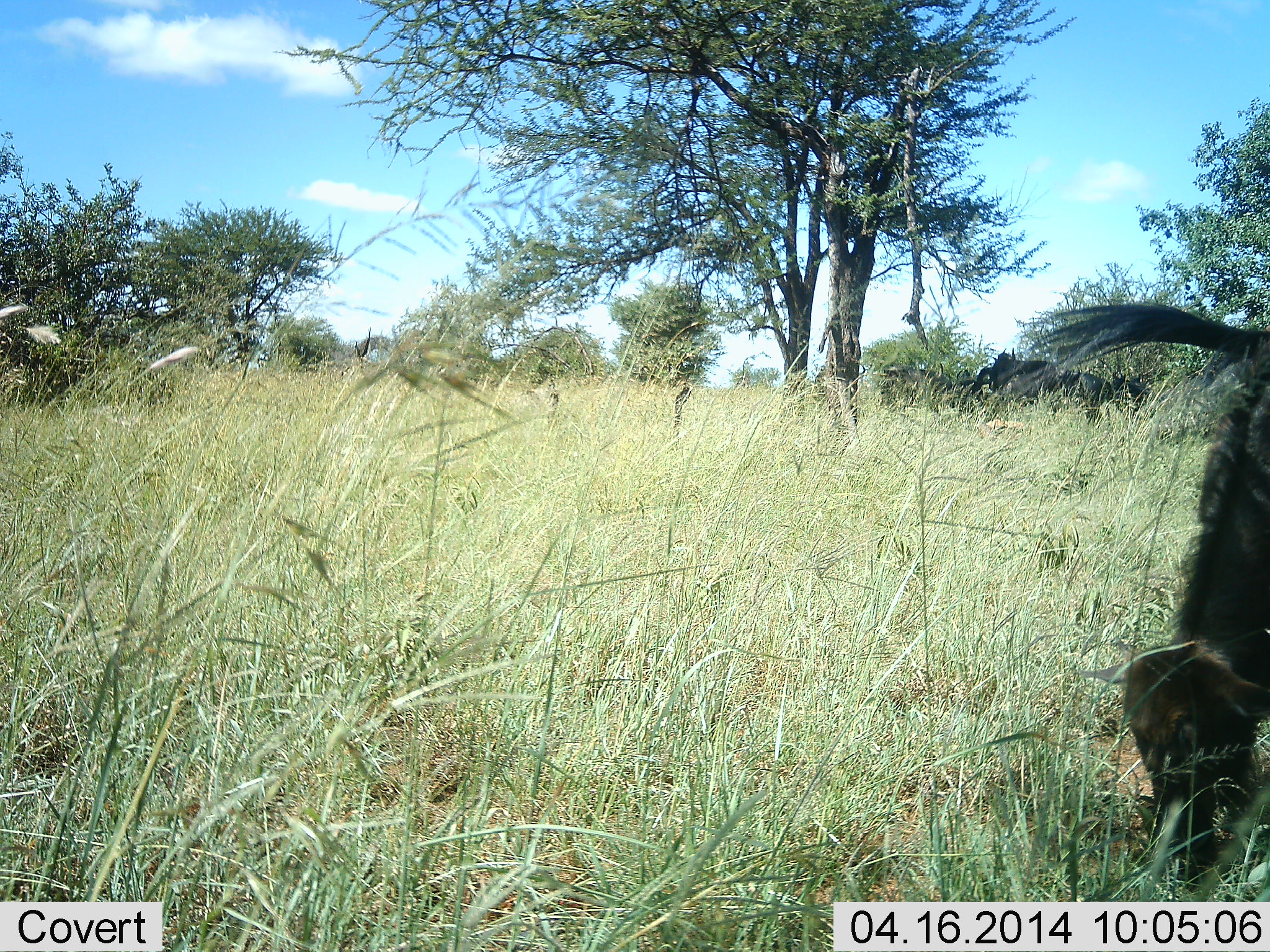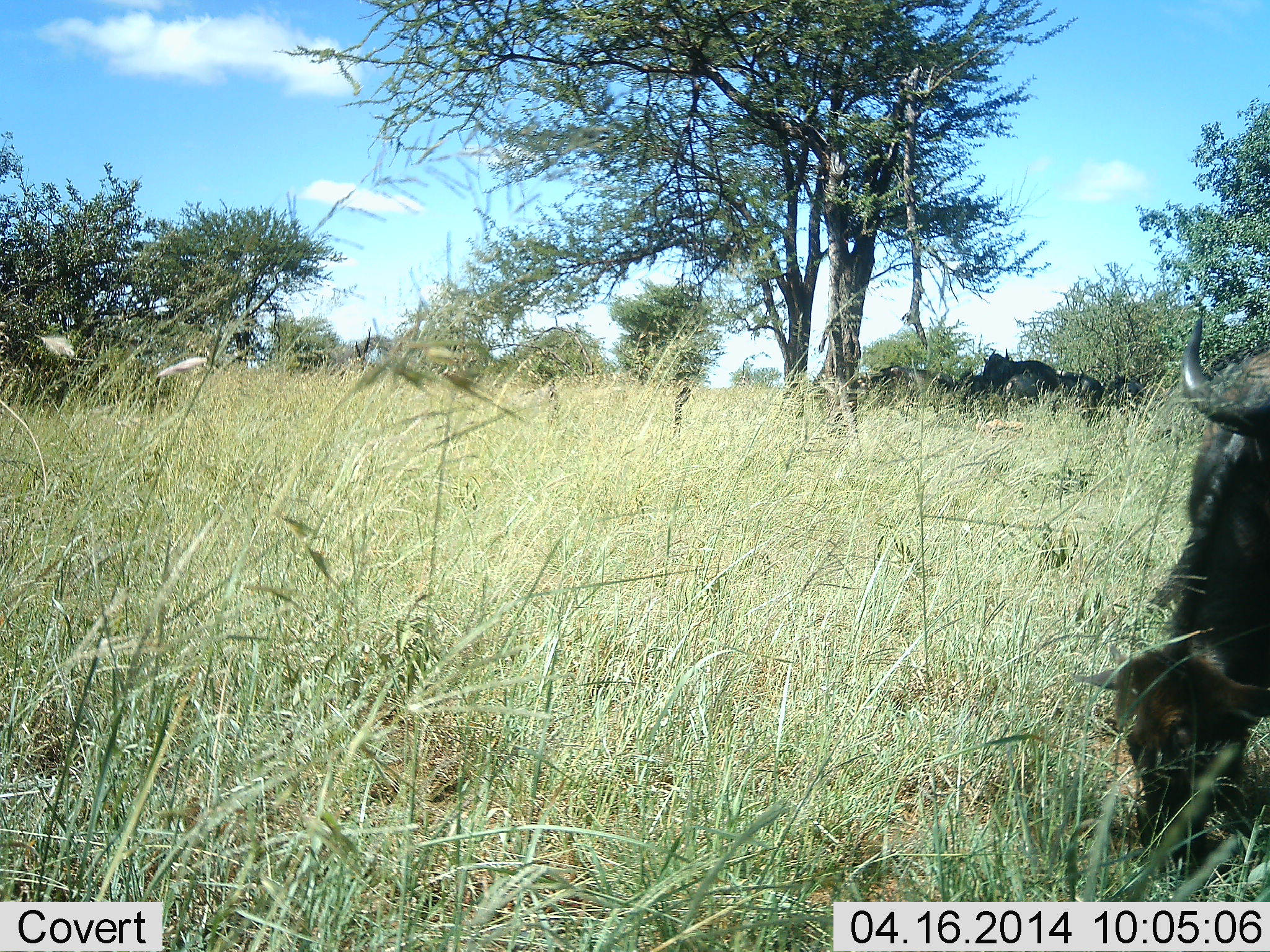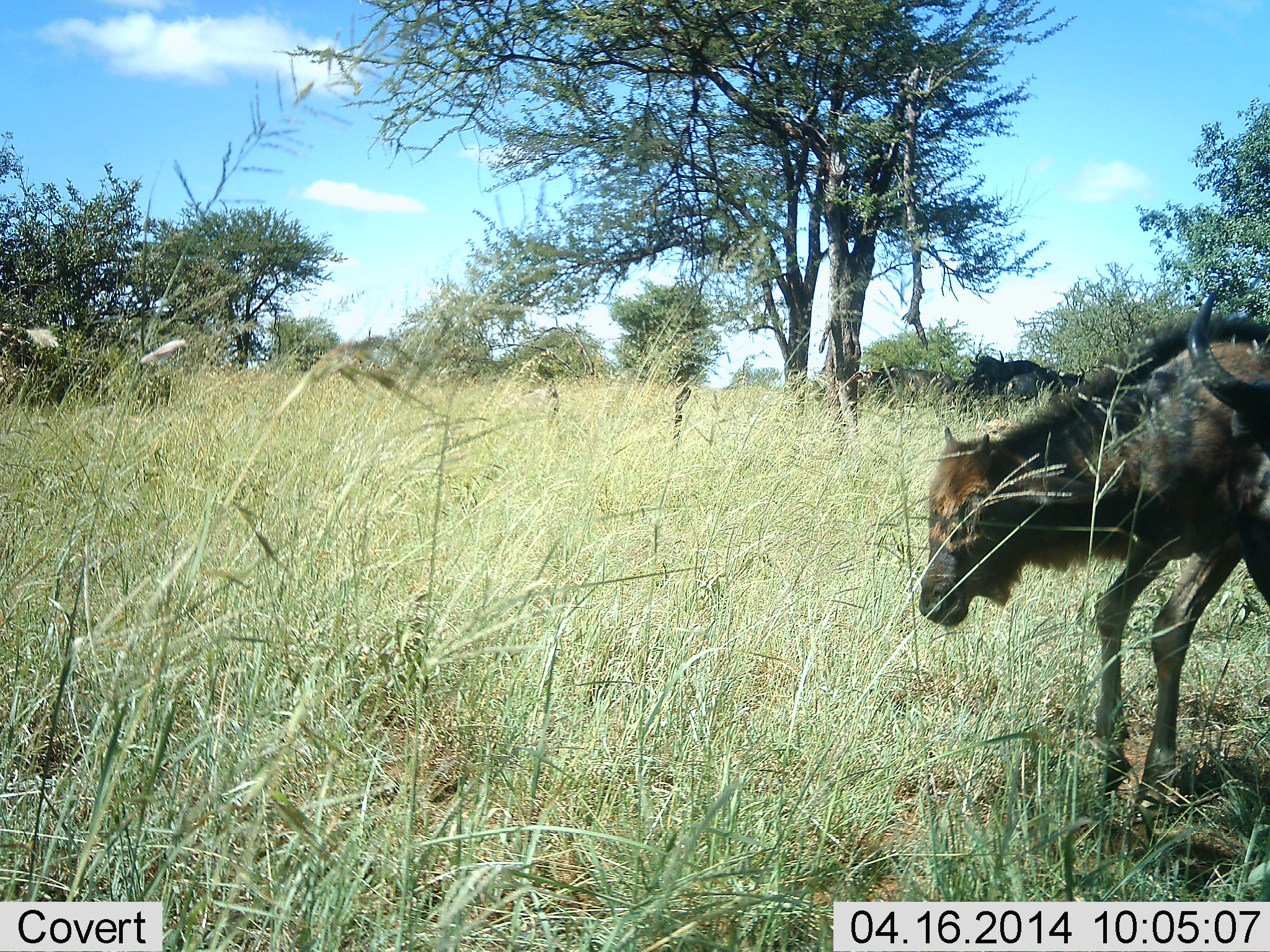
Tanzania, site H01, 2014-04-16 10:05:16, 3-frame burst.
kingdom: Animalia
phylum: Chordata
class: Mammalia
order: Artiodactyla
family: Bovidae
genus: Connochaetes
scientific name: Connochaetes taurinus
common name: blue wildebeest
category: wildebeest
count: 4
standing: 40%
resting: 10%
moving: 10%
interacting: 0%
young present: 10%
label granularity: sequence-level